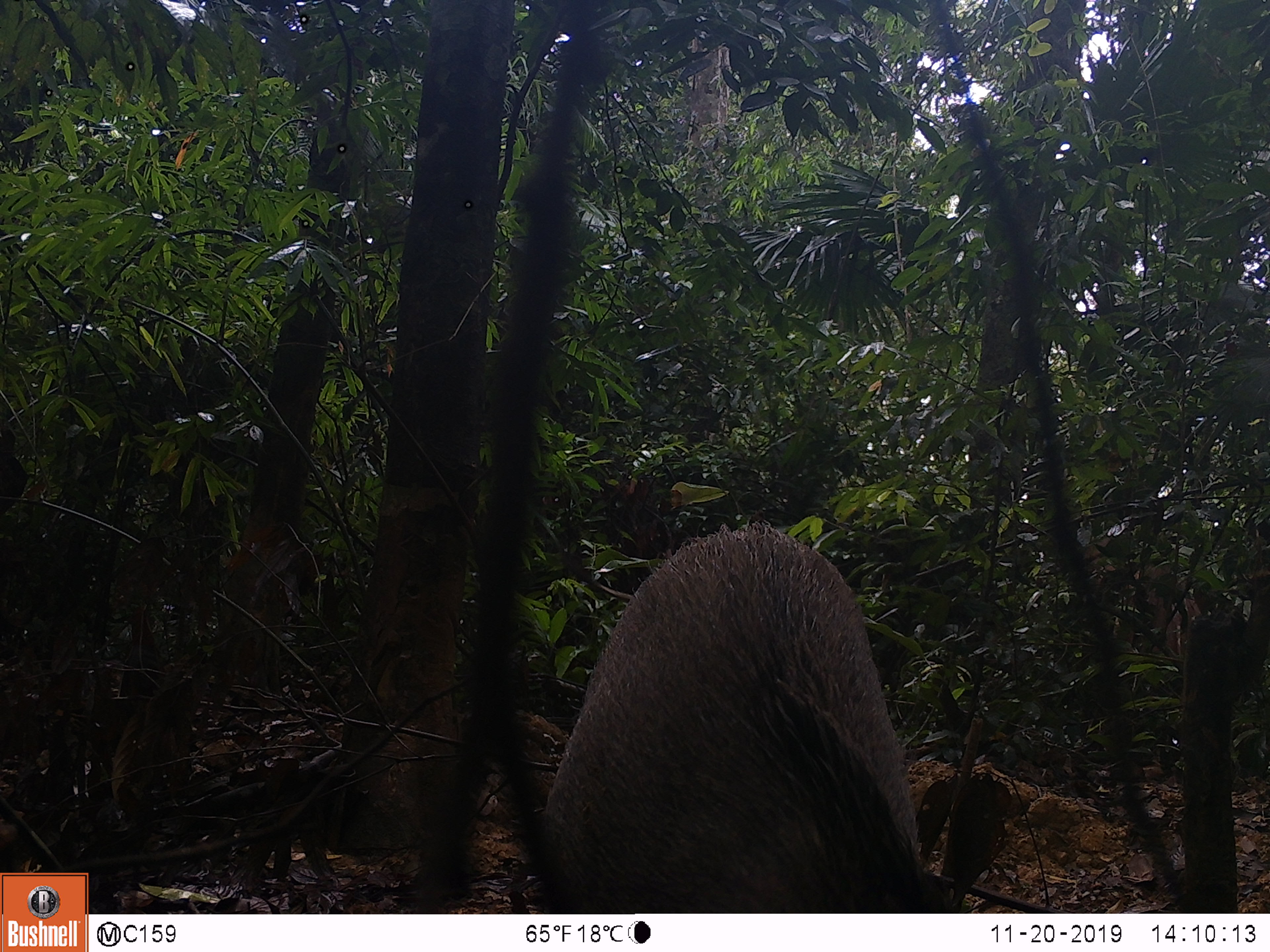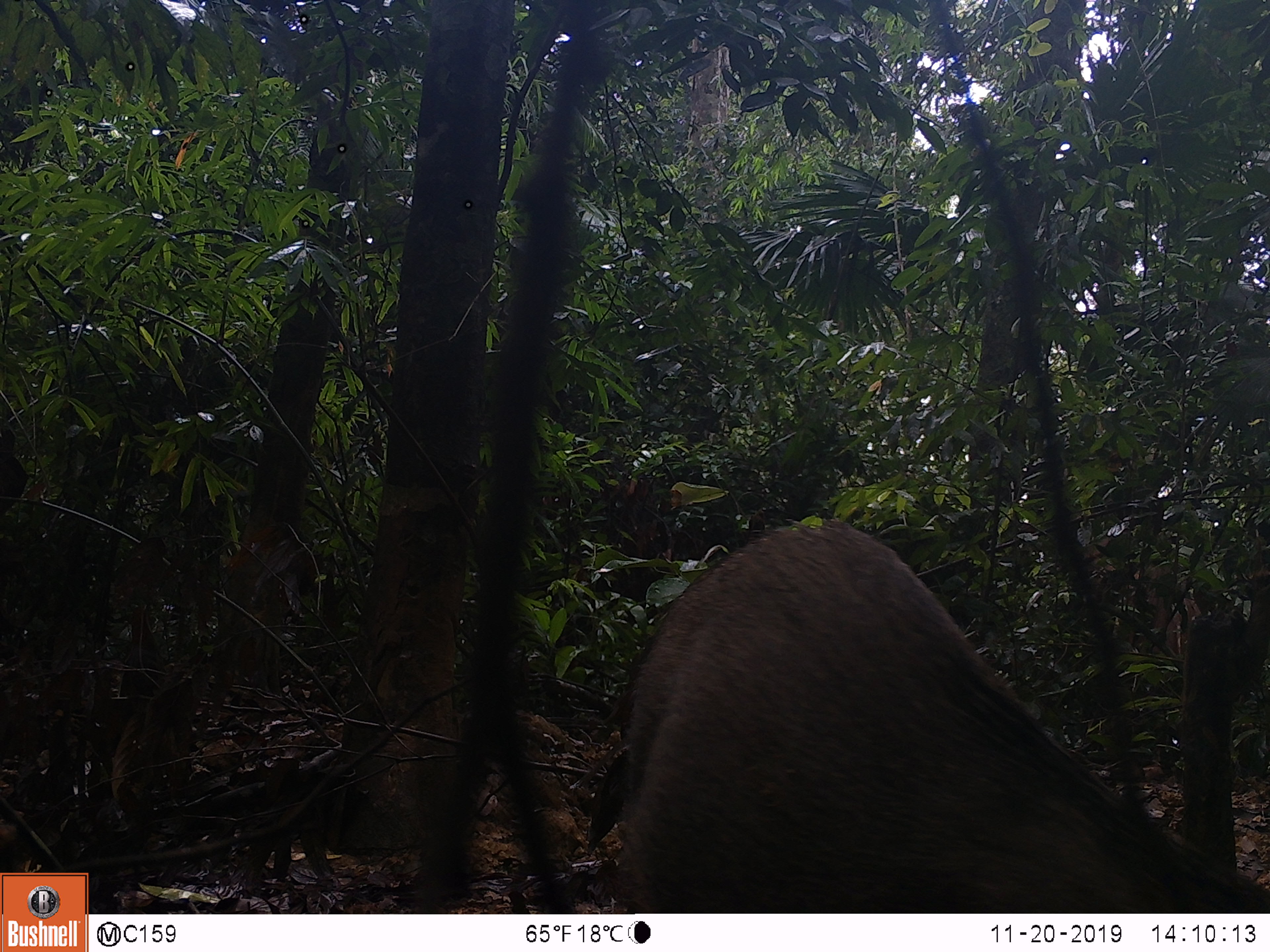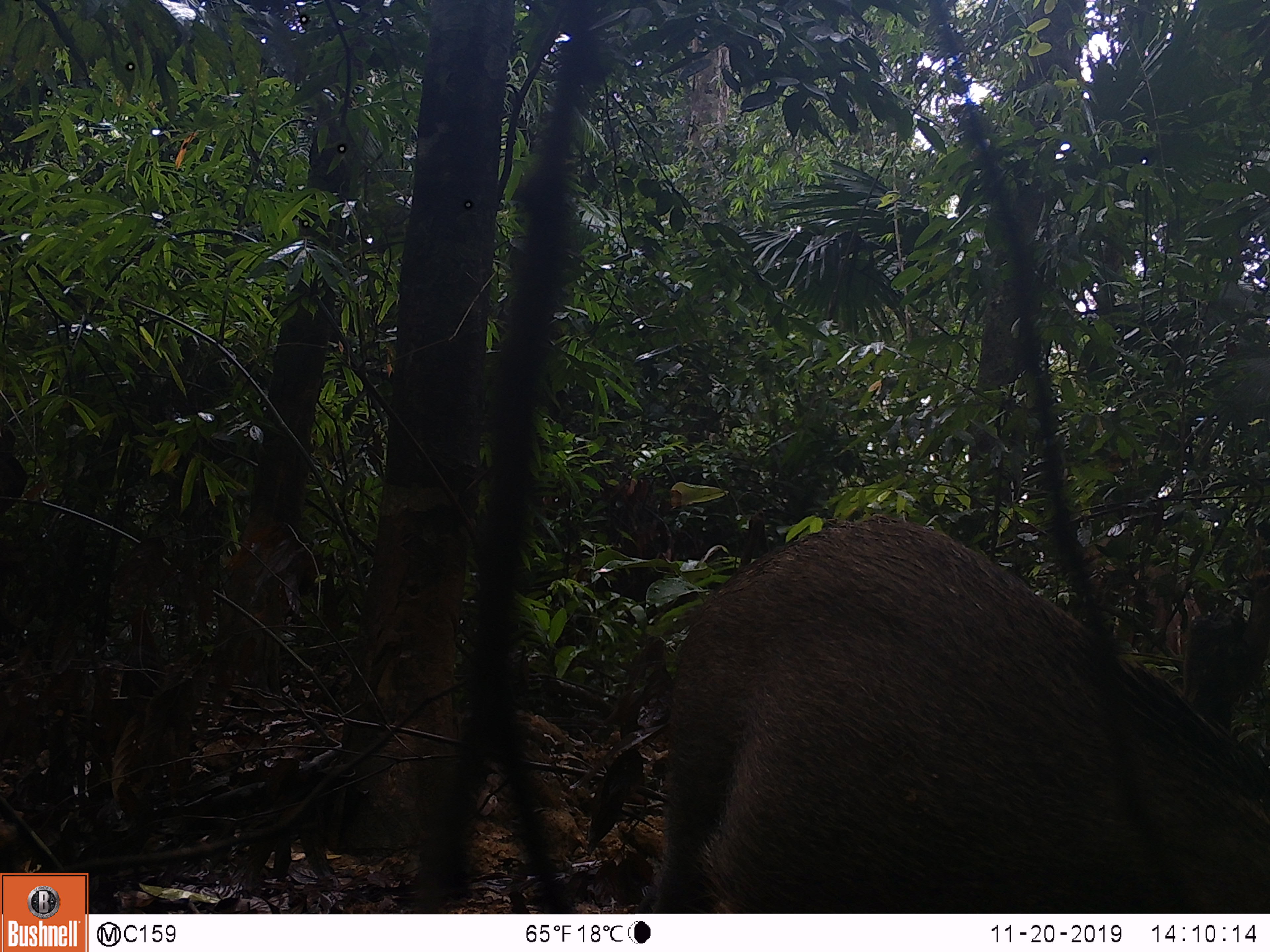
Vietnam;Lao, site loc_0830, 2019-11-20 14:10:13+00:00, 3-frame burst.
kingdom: Animalia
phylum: Chordata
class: Mammalia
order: Artiodactyla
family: Suidae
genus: Sus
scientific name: Sus scrofa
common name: eurasian wild pig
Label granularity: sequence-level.